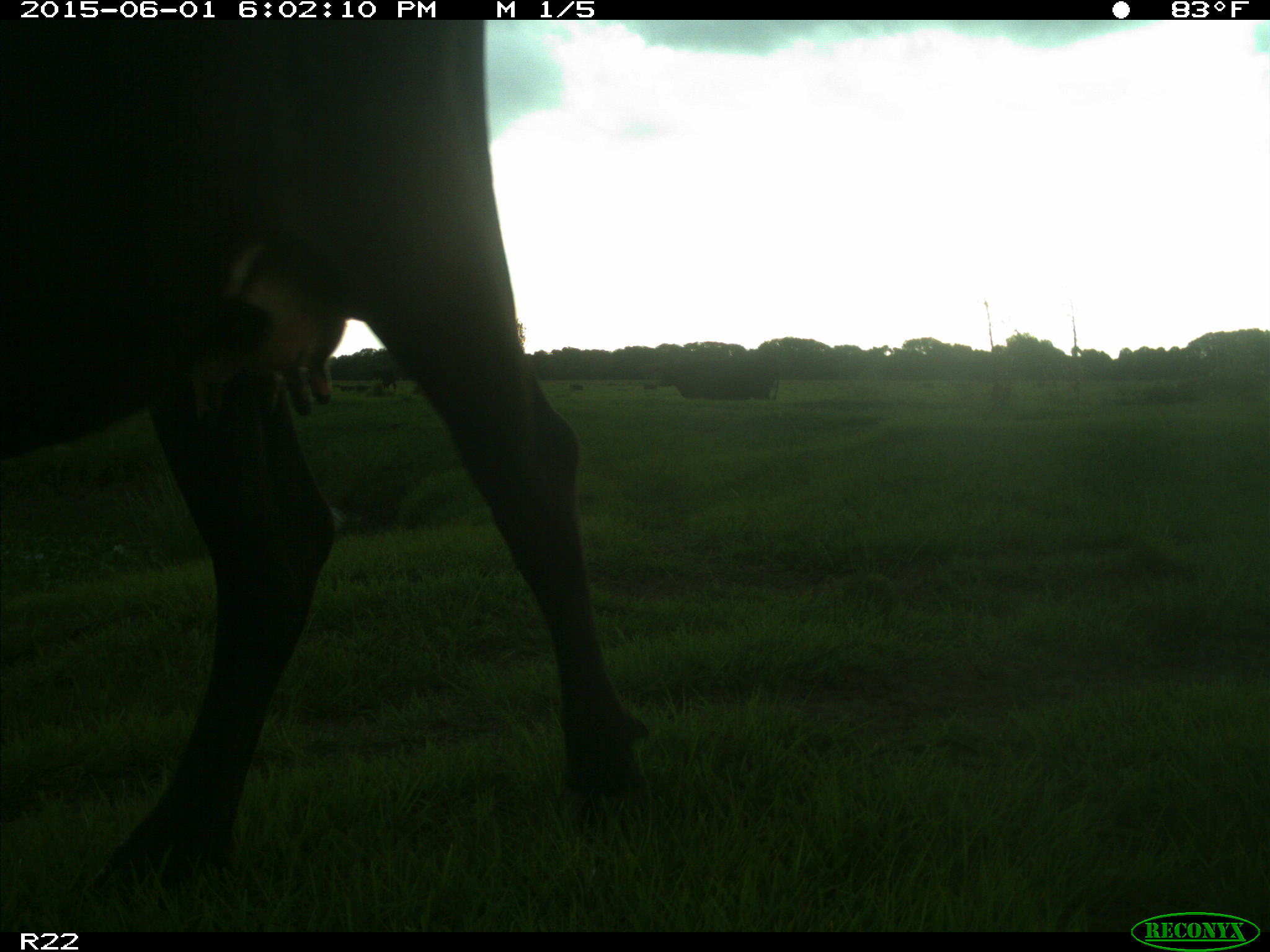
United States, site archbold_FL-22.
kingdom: Animalia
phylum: Chordata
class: Mammalia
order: Artiodactyla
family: Bovidae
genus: Bos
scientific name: Bos taurus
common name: domestic cow